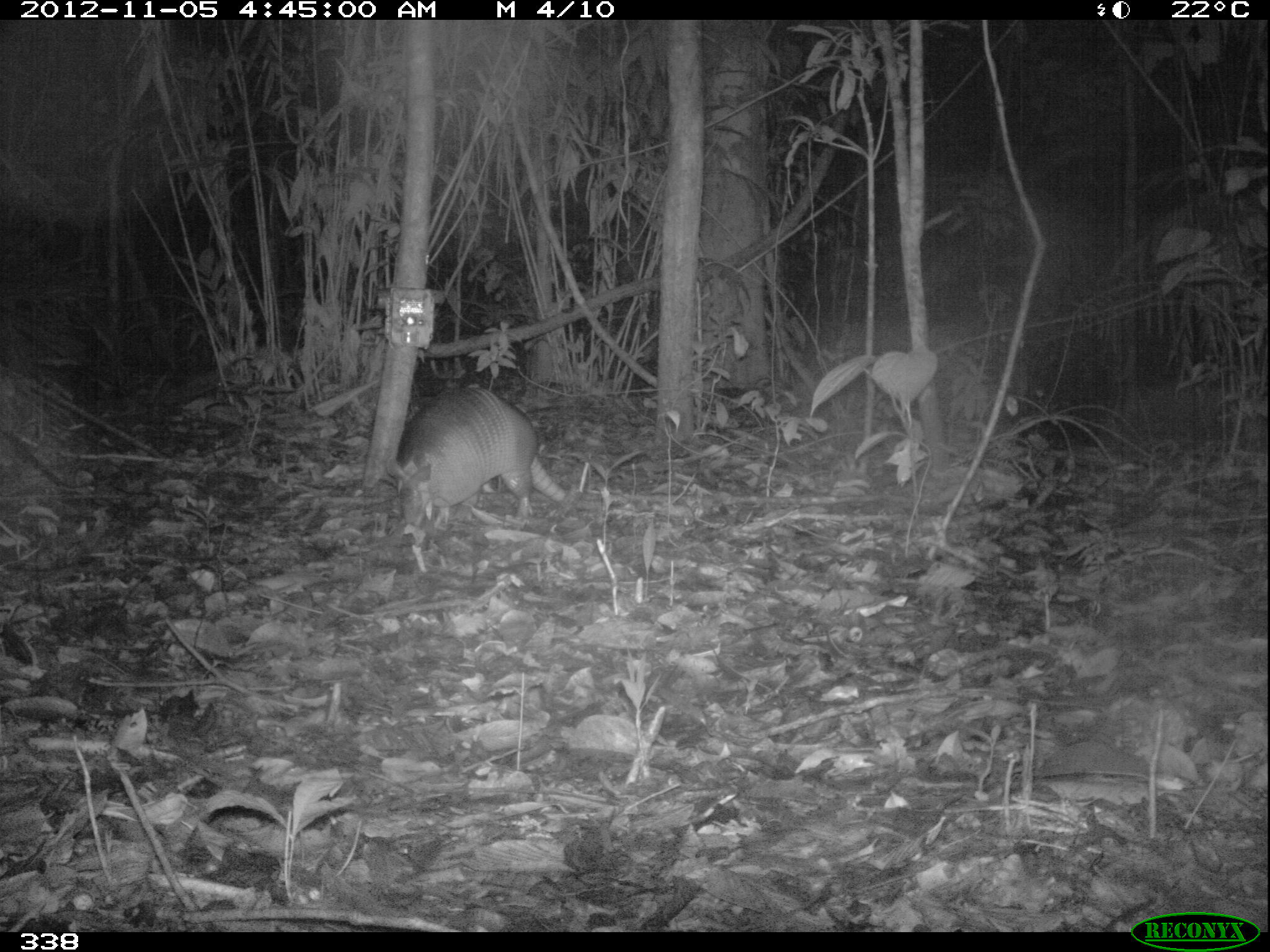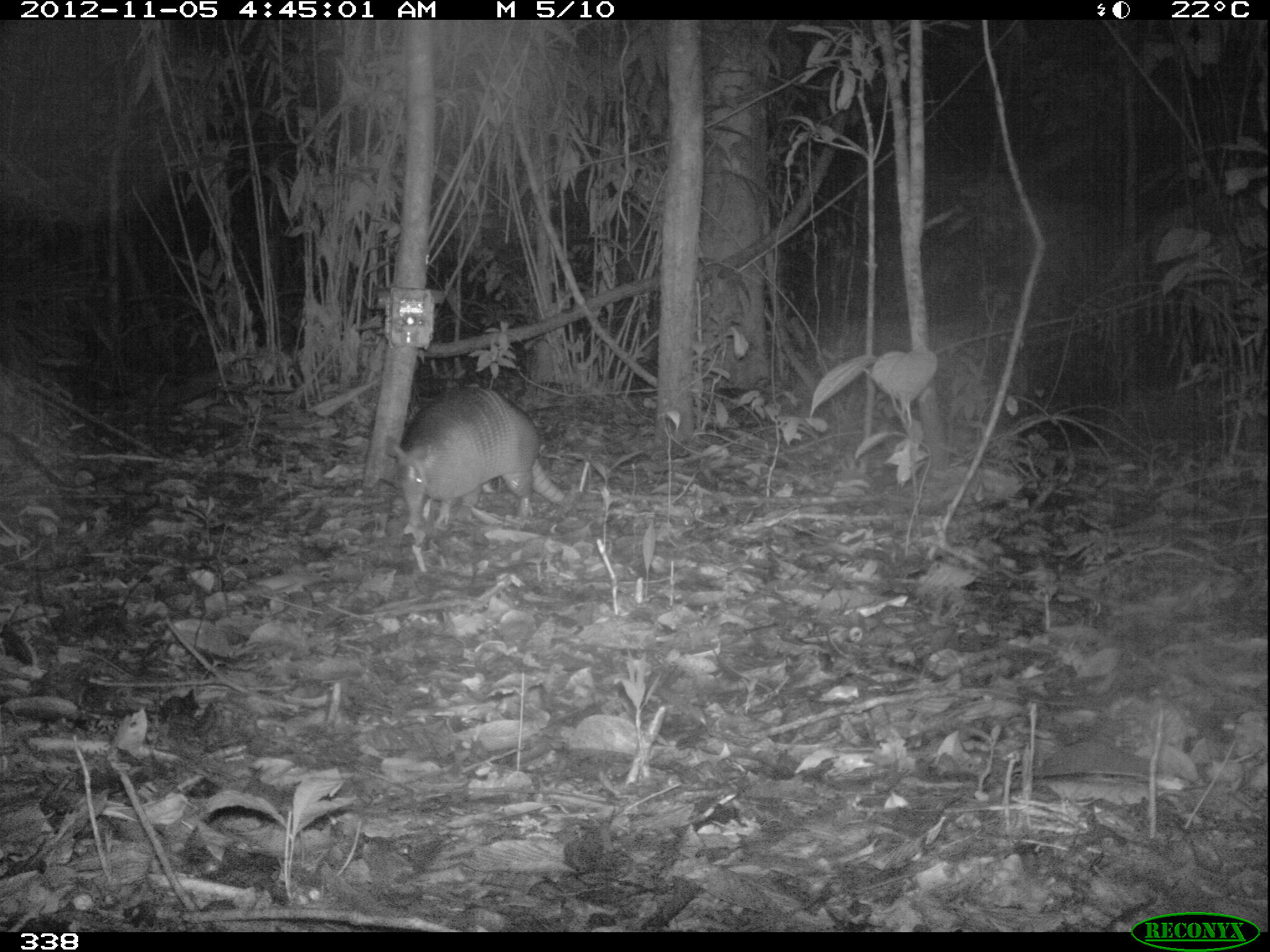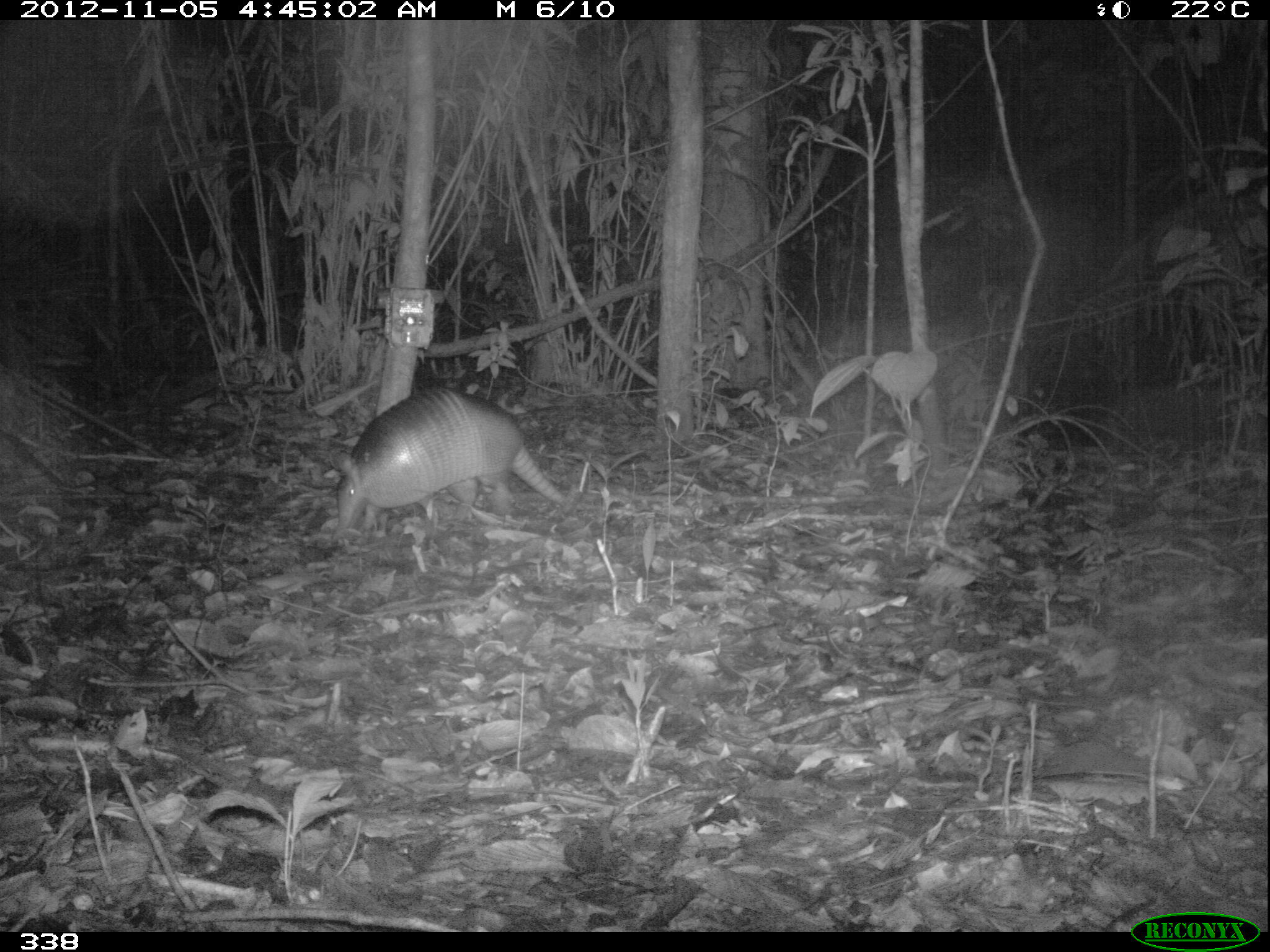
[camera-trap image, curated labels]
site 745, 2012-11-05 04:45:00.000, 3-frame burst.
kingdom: Animalia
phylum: Chordata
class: Mammalia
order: Cingulata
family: Dasypodidae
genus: Dasypus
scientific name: Dasypus novemcinctus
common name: nine-banded armadillo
Dasypus novemcinctus (nine-banded armadillo).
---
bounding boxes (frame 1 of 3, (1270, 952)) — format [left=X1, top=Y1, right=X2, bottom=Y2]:
dasypus novemcinctus: [left=383, top=384, right=566, bottom=539]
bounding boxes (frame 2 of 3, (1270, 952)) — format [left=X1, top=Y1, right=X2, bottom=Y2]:
dasypus novemcinctus: [left=384, top=384, right=566, bottom=531]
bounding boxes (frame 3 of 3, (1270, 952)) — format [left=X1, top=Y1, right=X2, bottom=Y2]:
dasypus novemcinctus: [left=329, top=385, right=565, bottom=531]